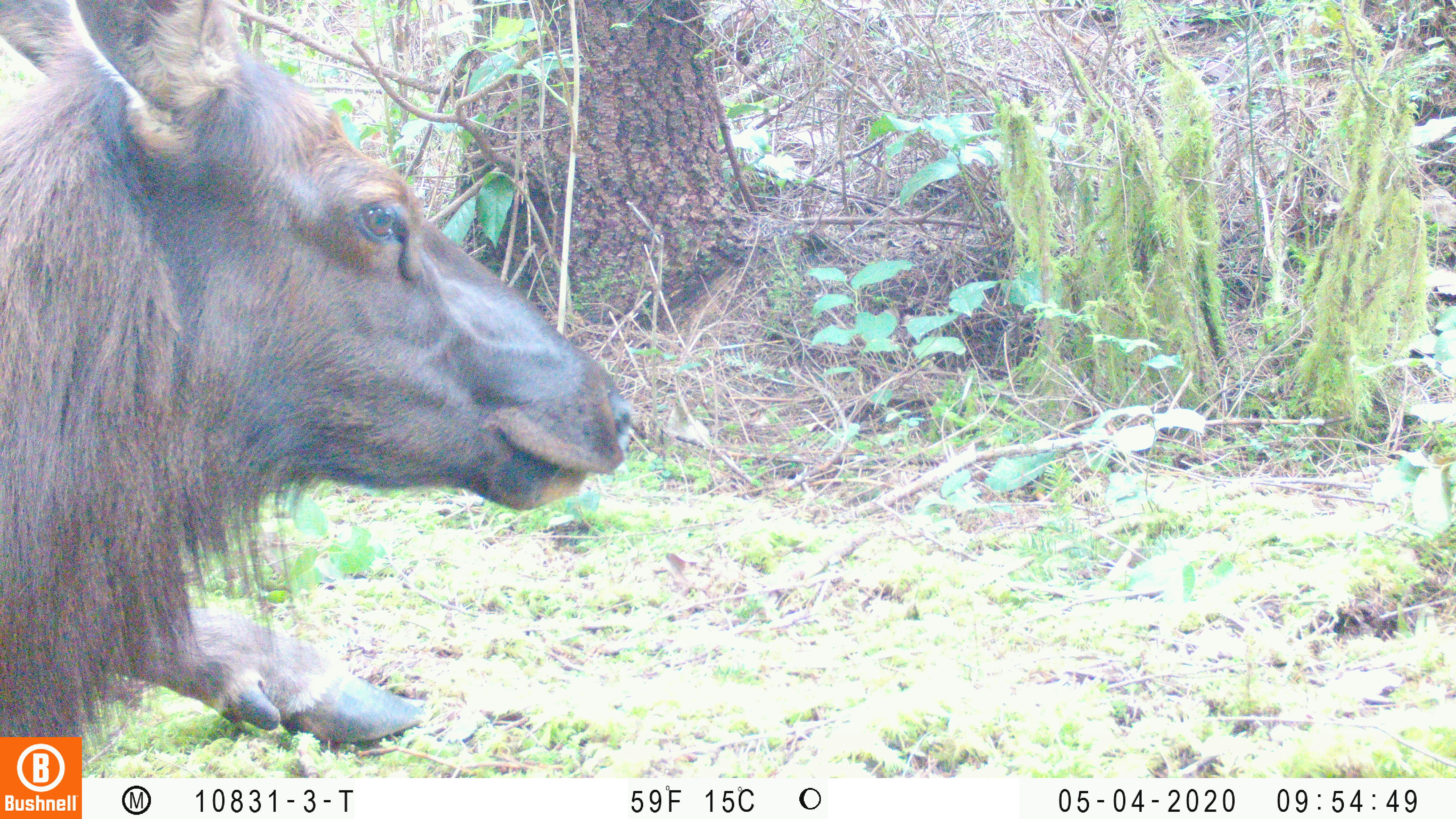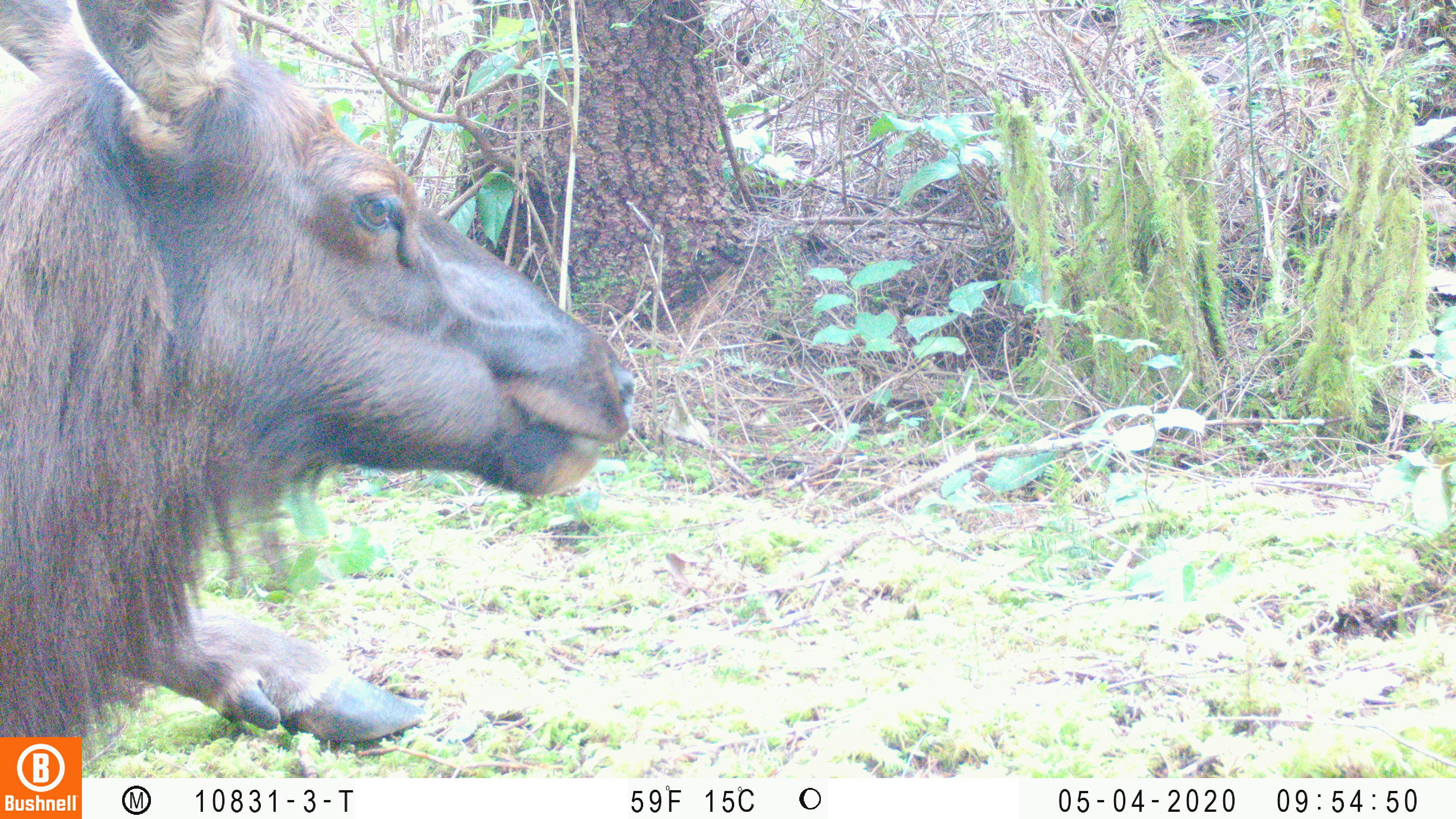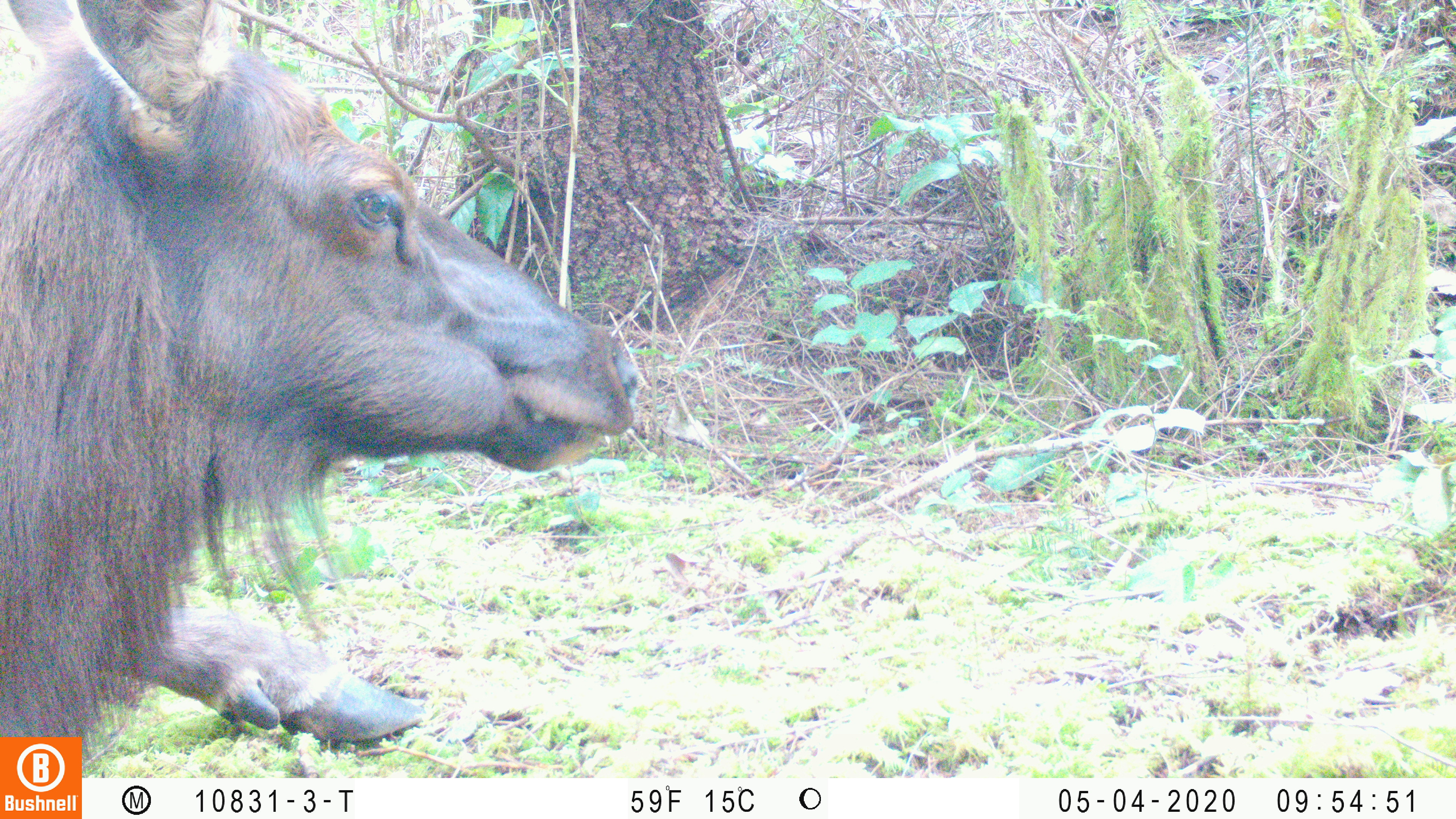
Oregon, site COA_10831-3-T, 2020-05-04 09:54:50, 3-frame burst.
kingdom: Animalia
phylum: Chordata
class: Mammalia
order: Artiodactyla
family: Cervidae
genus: Cervus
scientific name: Cervus canadensis roosevelti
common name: roosevelt elk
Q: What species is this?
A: Roosevelt elk (Cervus canadensis roosevelti).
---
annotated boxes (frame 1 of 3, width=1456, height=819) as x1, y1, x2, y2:
roosevelt elk: 4, 0, 641, 734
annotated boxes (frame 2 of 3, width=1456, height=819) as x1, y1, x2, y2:
roosevelt elk: 0, 0, 641, 729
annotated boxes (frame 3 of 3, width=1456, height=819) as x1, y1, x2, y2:
roosevelt elk: 2, 0, 651, 730